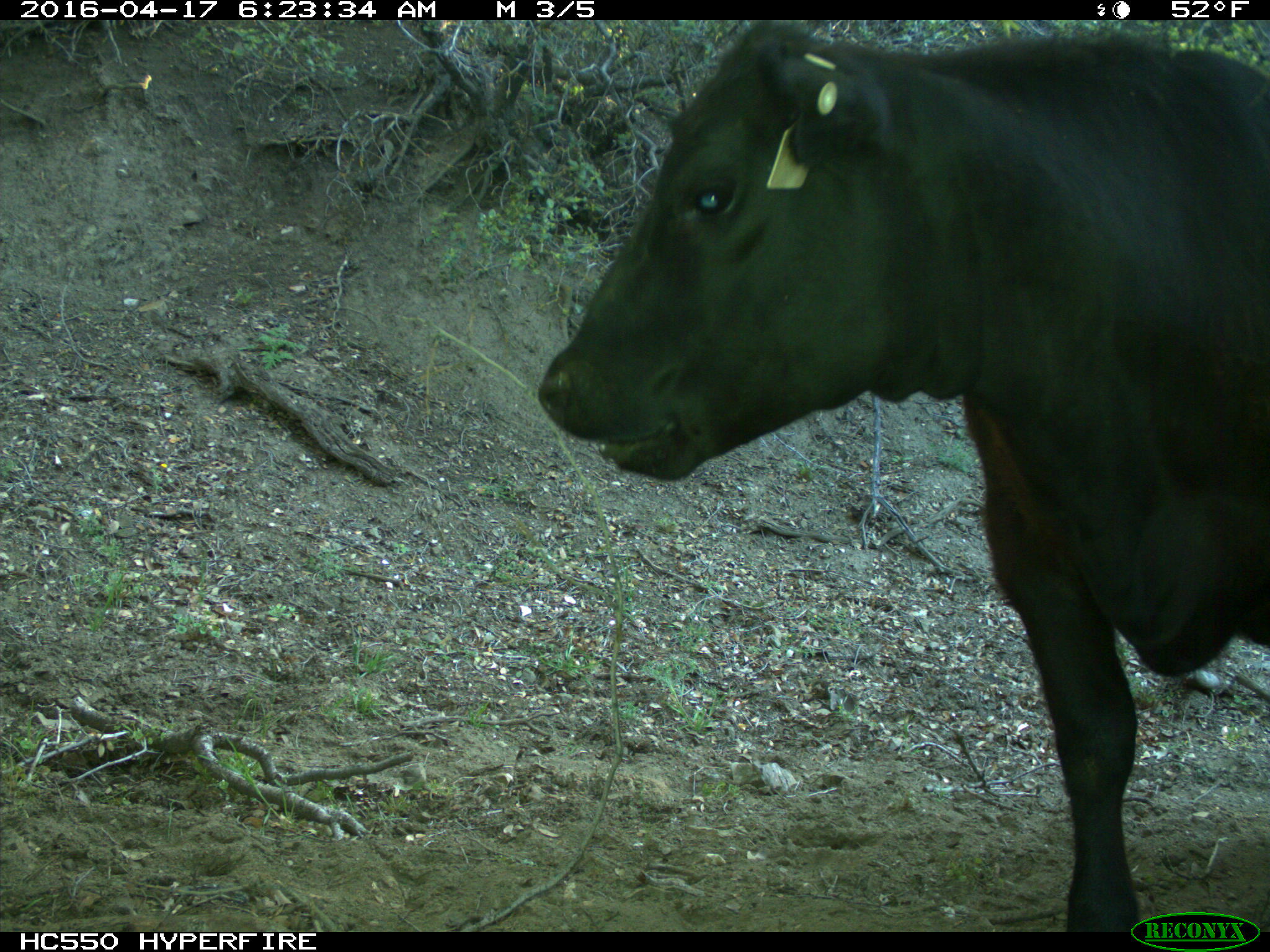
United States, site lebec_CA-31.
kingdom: Animalia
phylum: Chordata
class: Mammalia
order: Artiodactyla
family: Bovidae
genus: Bos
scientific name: Bos taurus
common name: domestic cow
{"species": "Bos taurus (domestic cow)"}